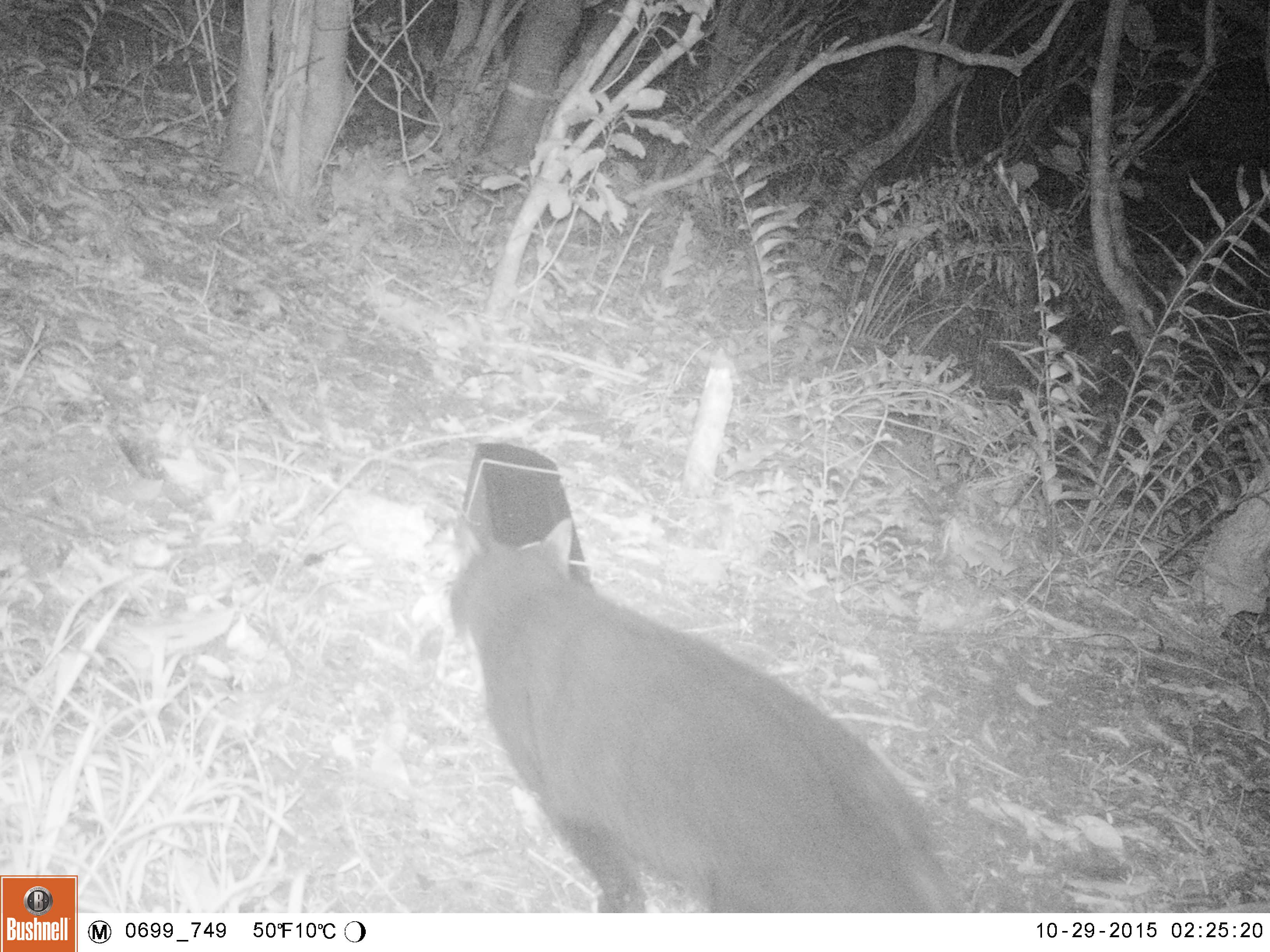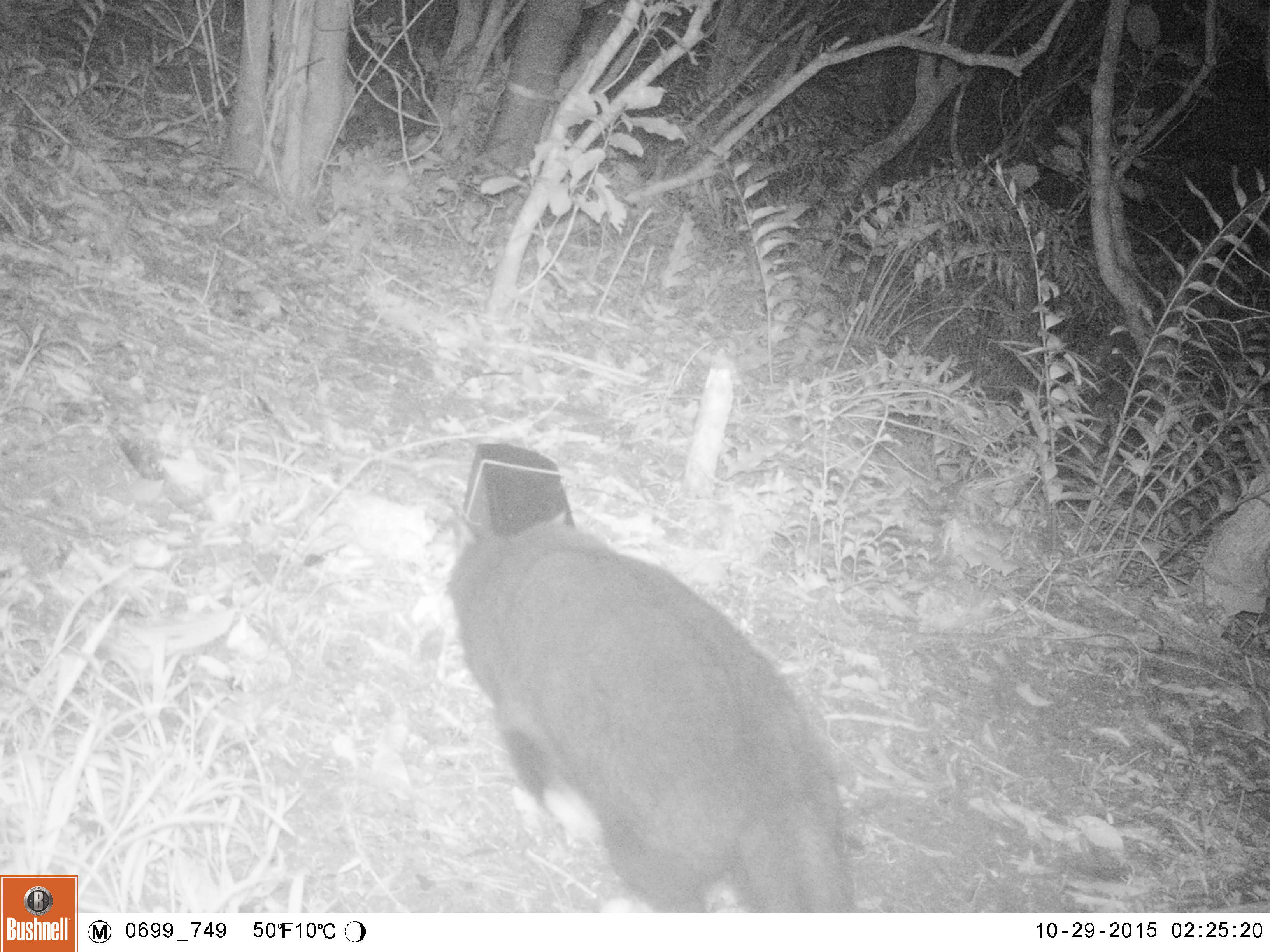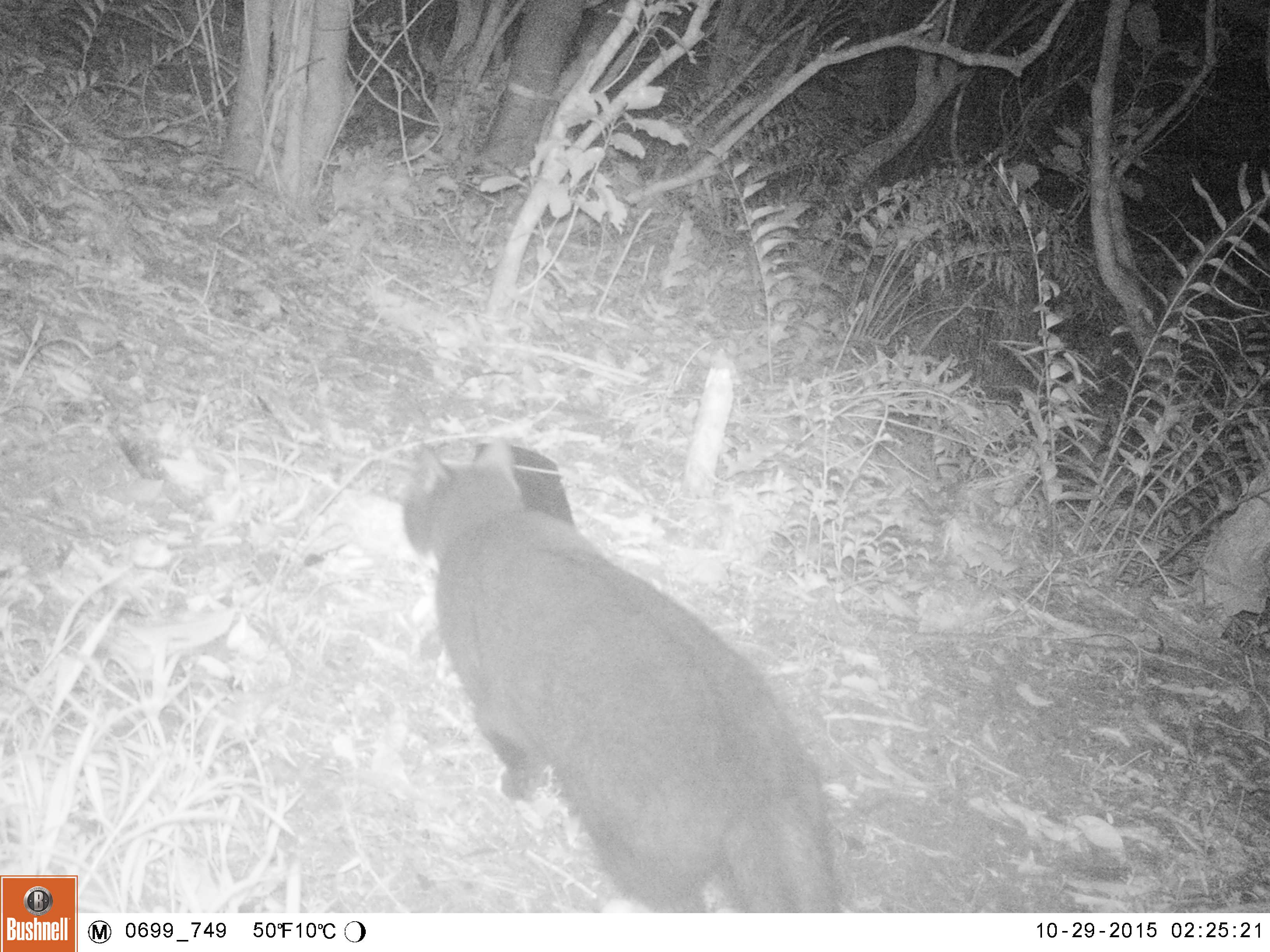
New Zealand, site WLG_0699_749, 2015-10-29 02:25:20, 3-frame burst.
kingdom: Animalia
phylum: Chordata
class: Mammalia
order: Carnivora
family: Felidae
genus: Felis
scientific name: Felis catus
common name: domestic cat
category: cat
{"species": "cat (domestic cat) (Felis catus)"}